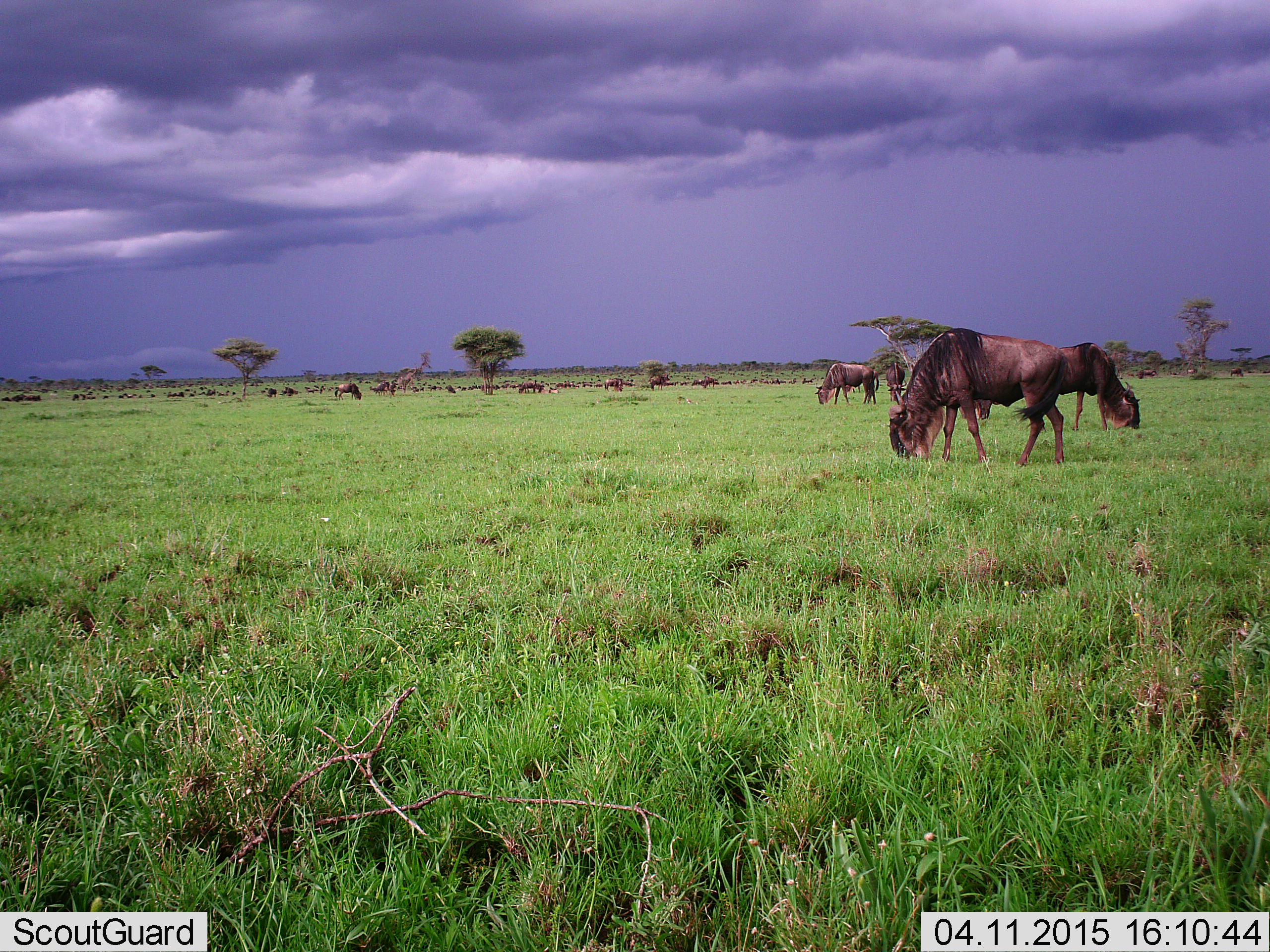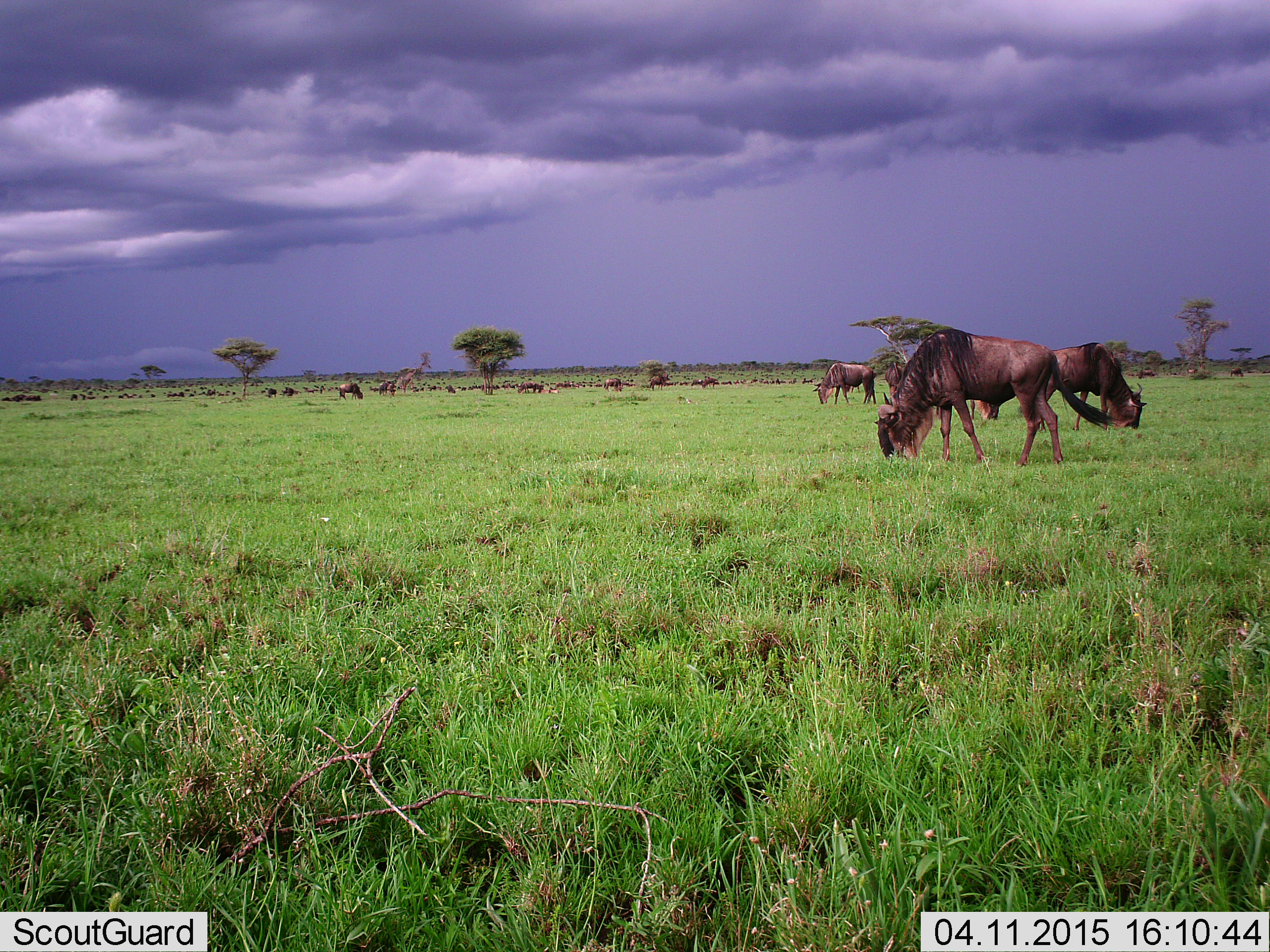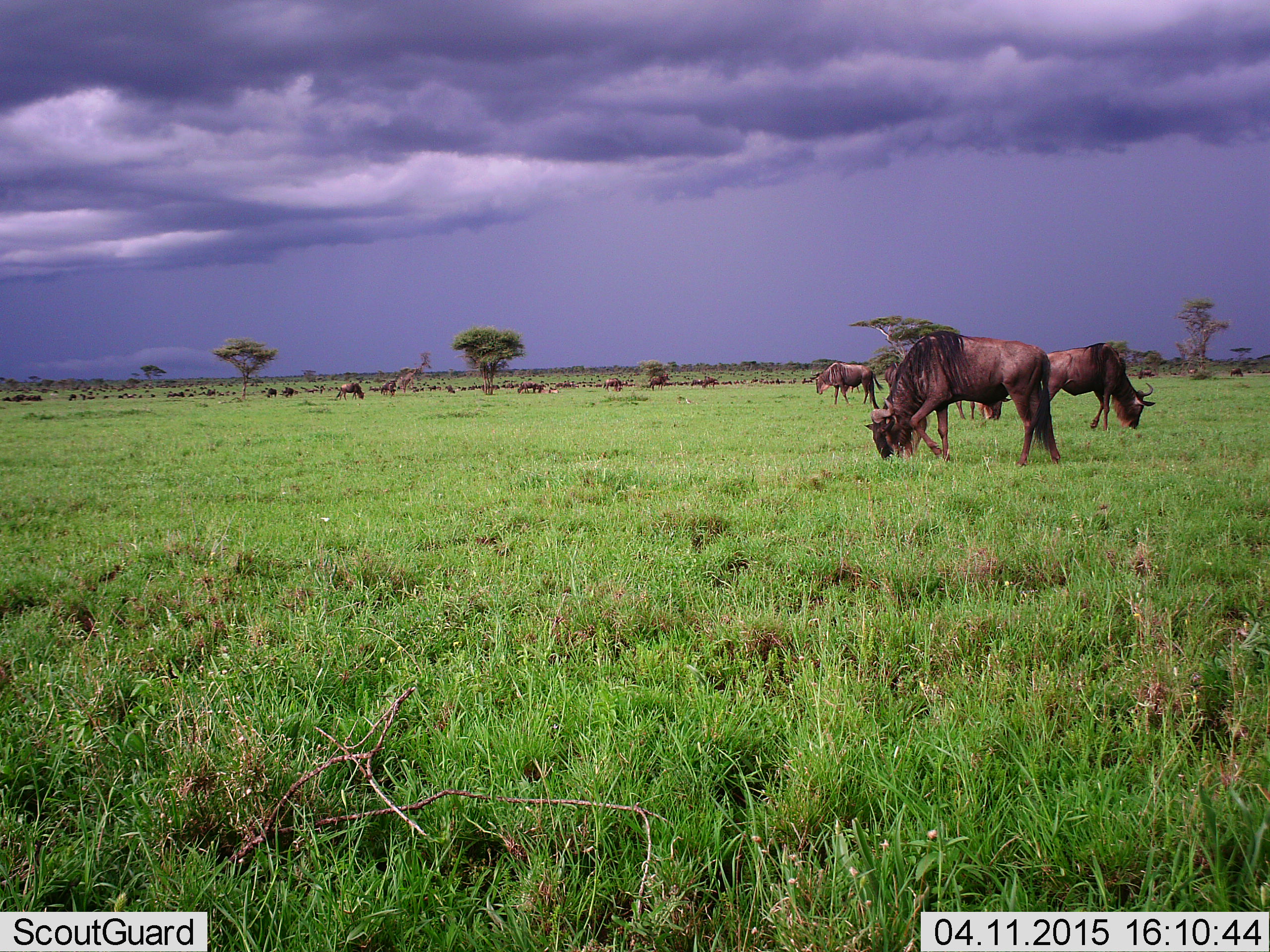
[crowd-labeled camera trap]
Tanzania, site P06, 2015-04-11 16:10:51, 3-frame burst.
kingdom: Animalia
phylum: Chordata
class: Mammalia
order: Artiodactyla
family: Bovidae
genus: Connochaetes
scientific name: Connochaetes taurinus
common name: blue wildebeest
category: wildebeest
Wildebeest (blue wildebeest) (Connochaetes taurinus), count 11-50. Behavior (volunteer vote fractions): standing 40%, resting 0%, moving 0%, interacting 0%. Young present (vote fraction): 0%. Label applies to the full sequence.